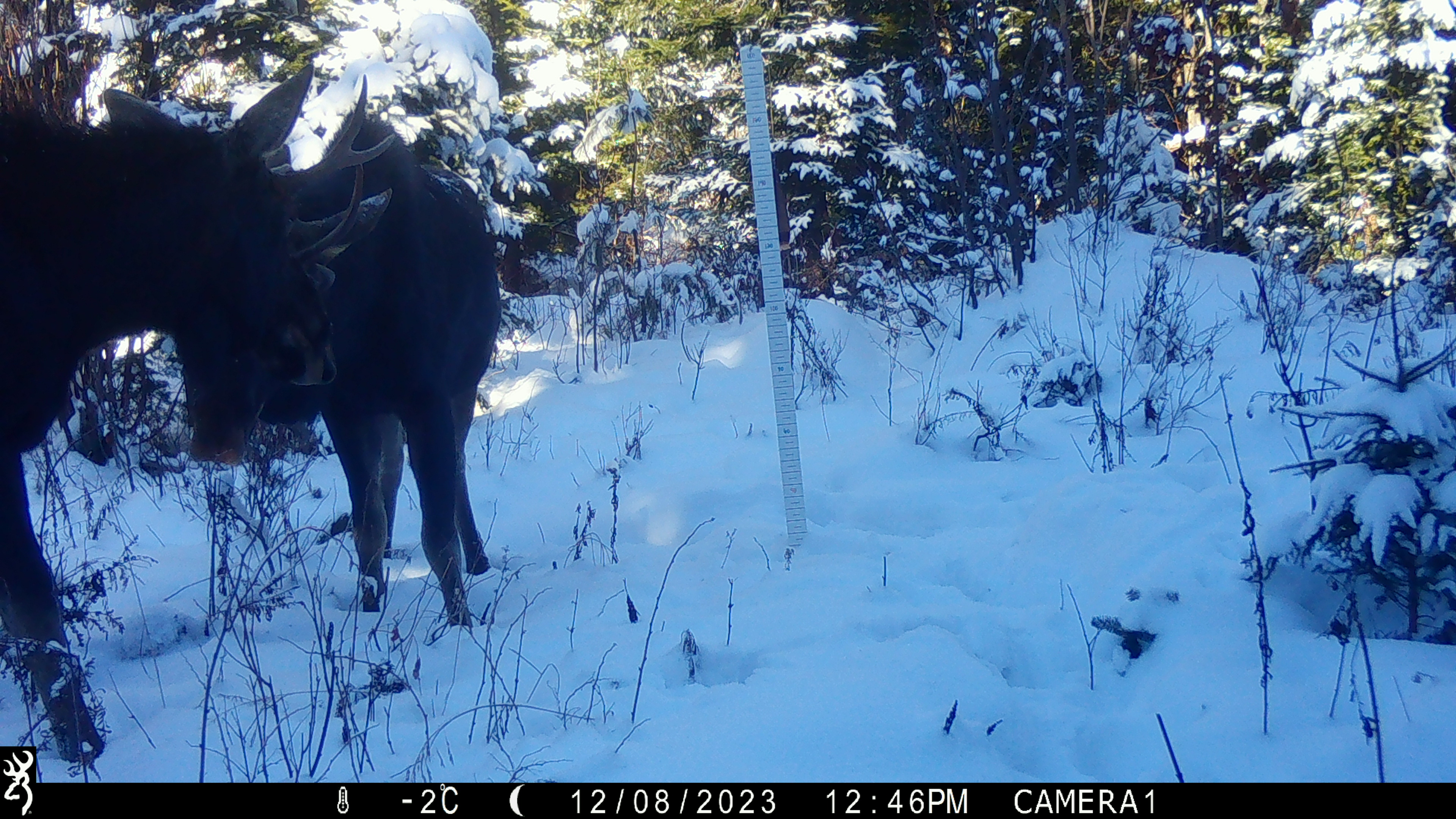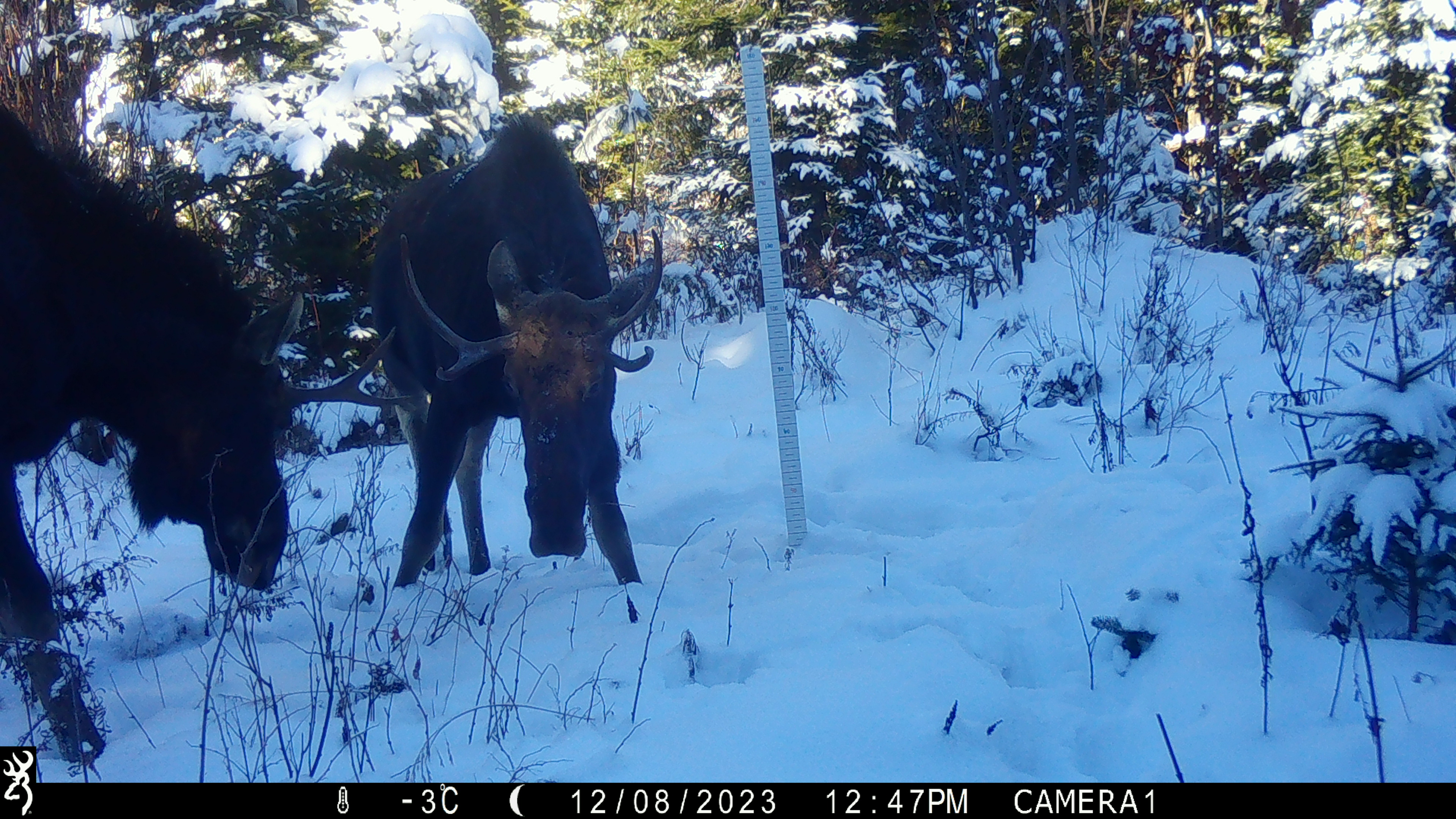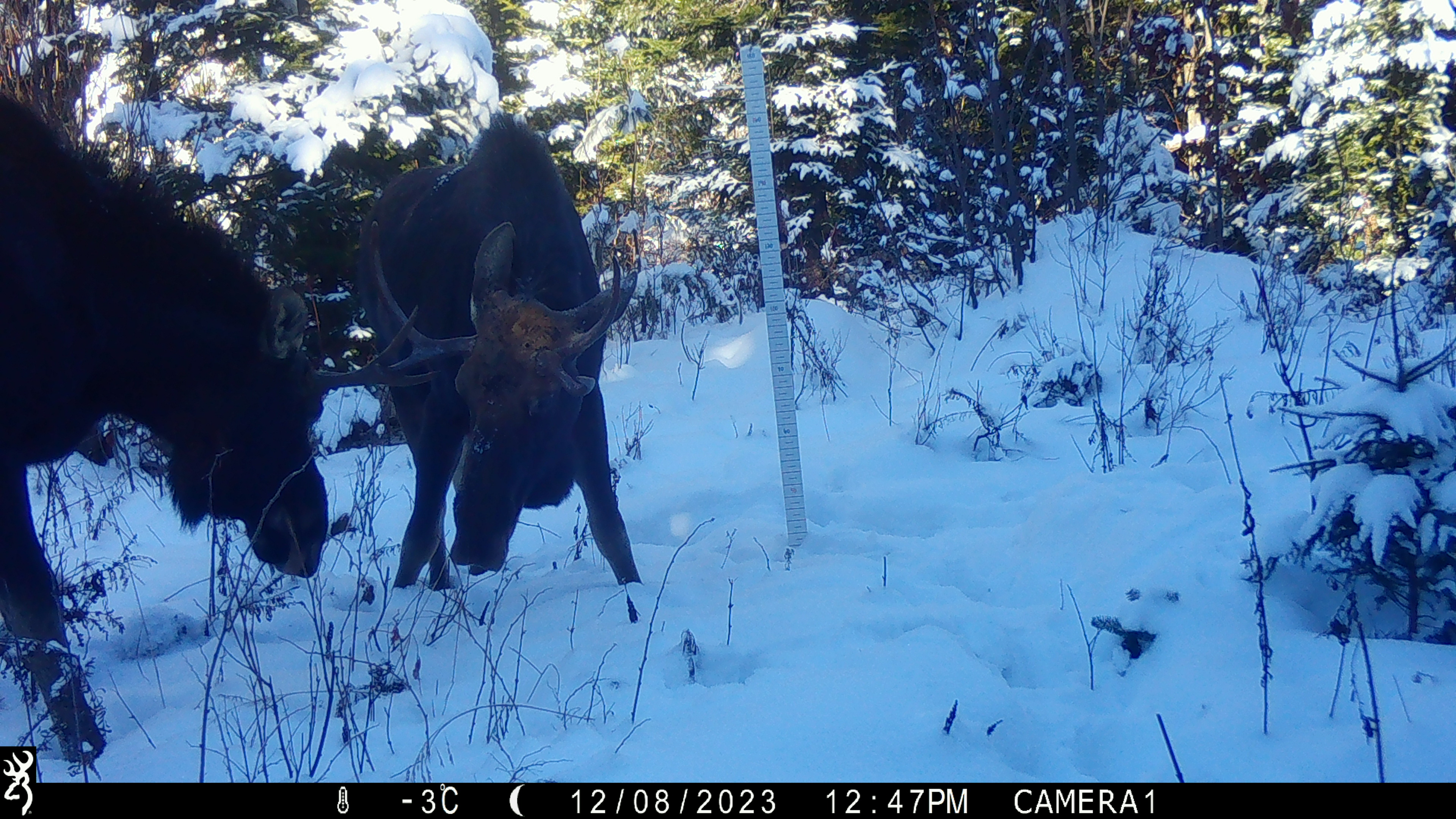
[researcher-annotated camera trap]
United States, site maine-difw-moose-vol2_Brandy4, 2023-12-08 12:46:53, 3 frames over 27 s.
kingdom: Animalia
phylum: Chordata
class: Mammalia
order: Artiodactyla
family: Cervidae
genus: Alces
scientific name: Alces alces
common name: moose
Moose (Alces alces).